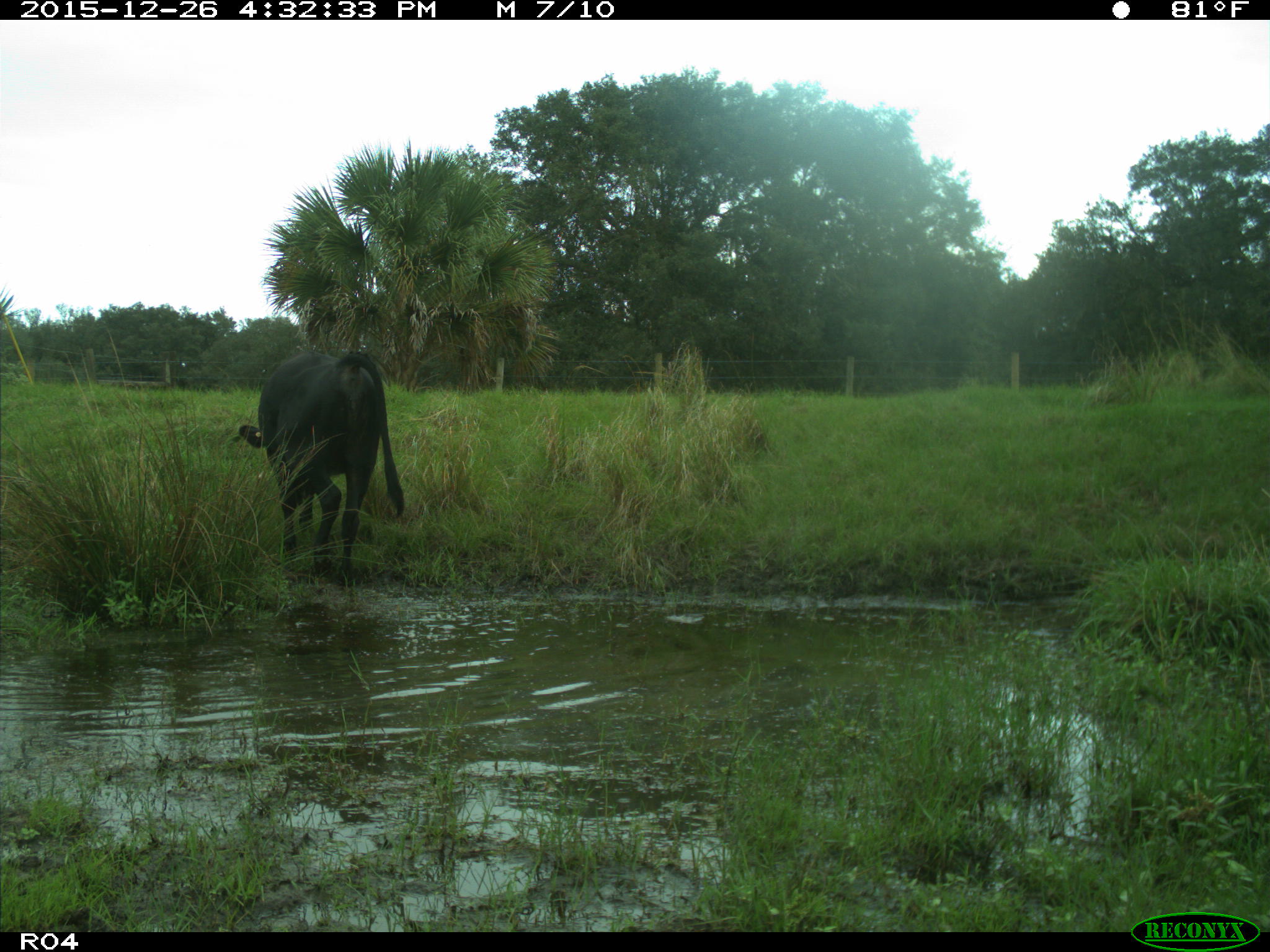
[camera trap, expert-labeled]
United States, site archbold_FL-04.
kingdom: Animalia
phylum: Chordata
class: Mammalia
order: Artiodactyla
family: Bovidae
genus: Bos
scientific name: Bos taurus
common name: domestic cow